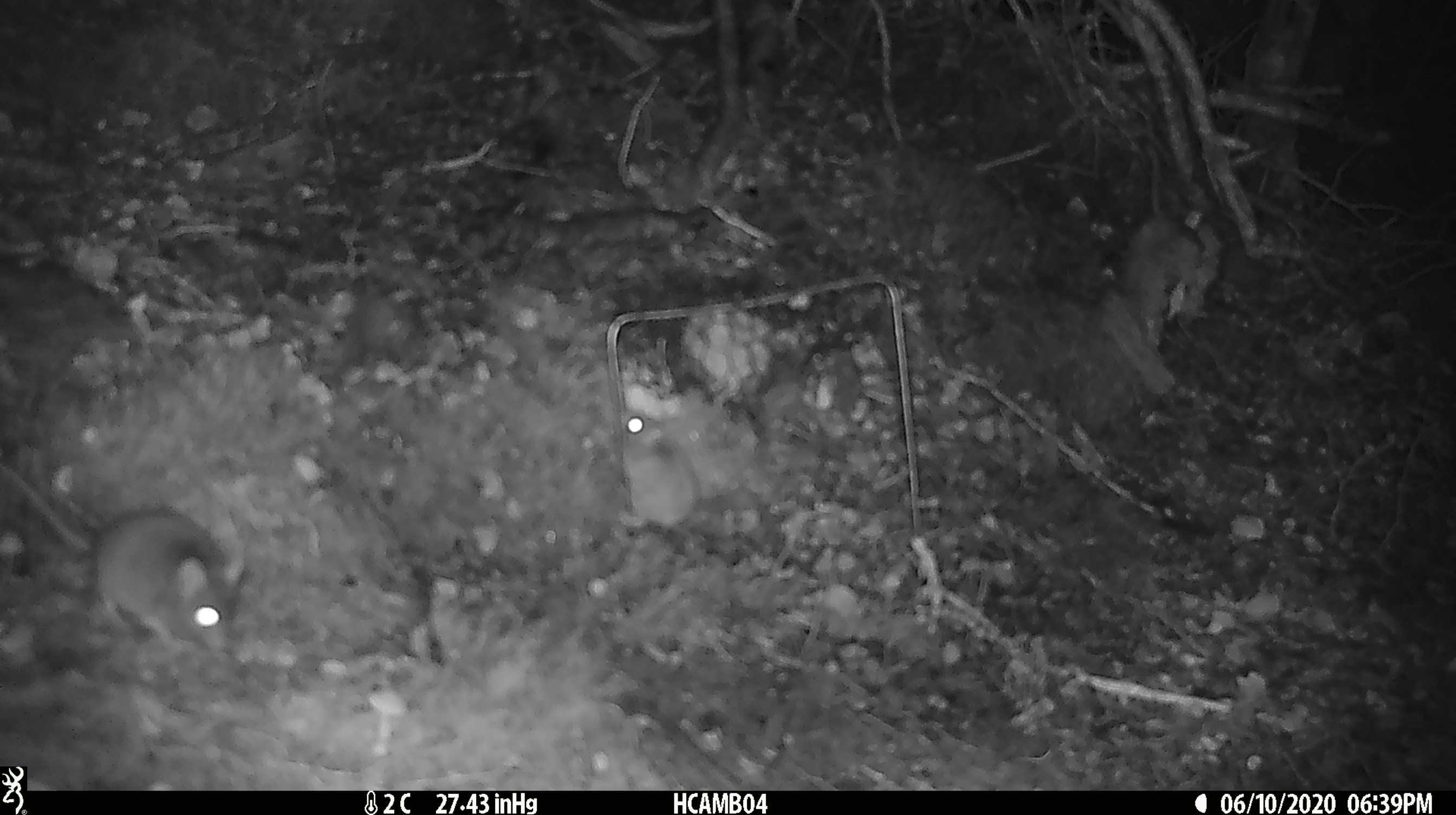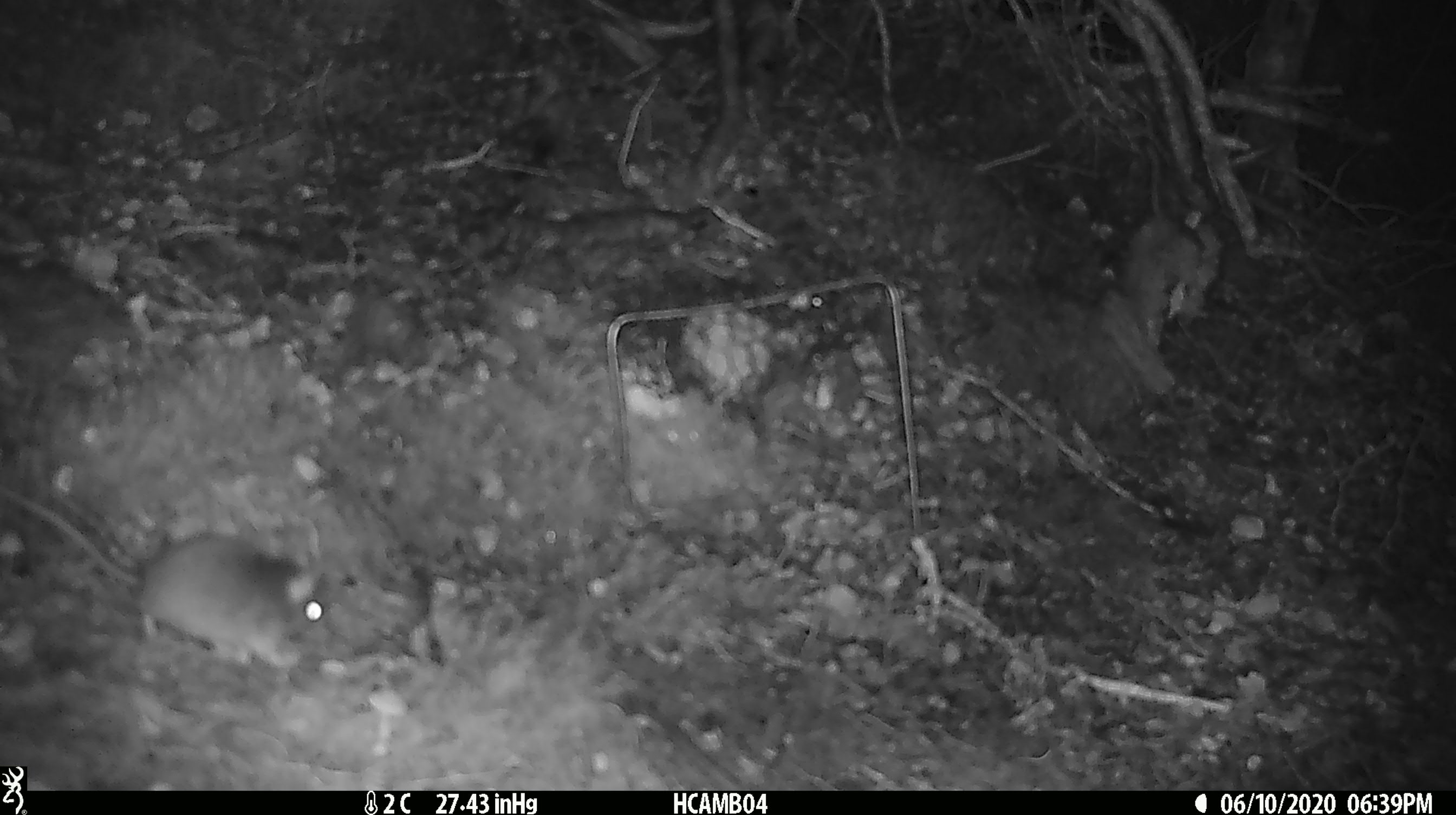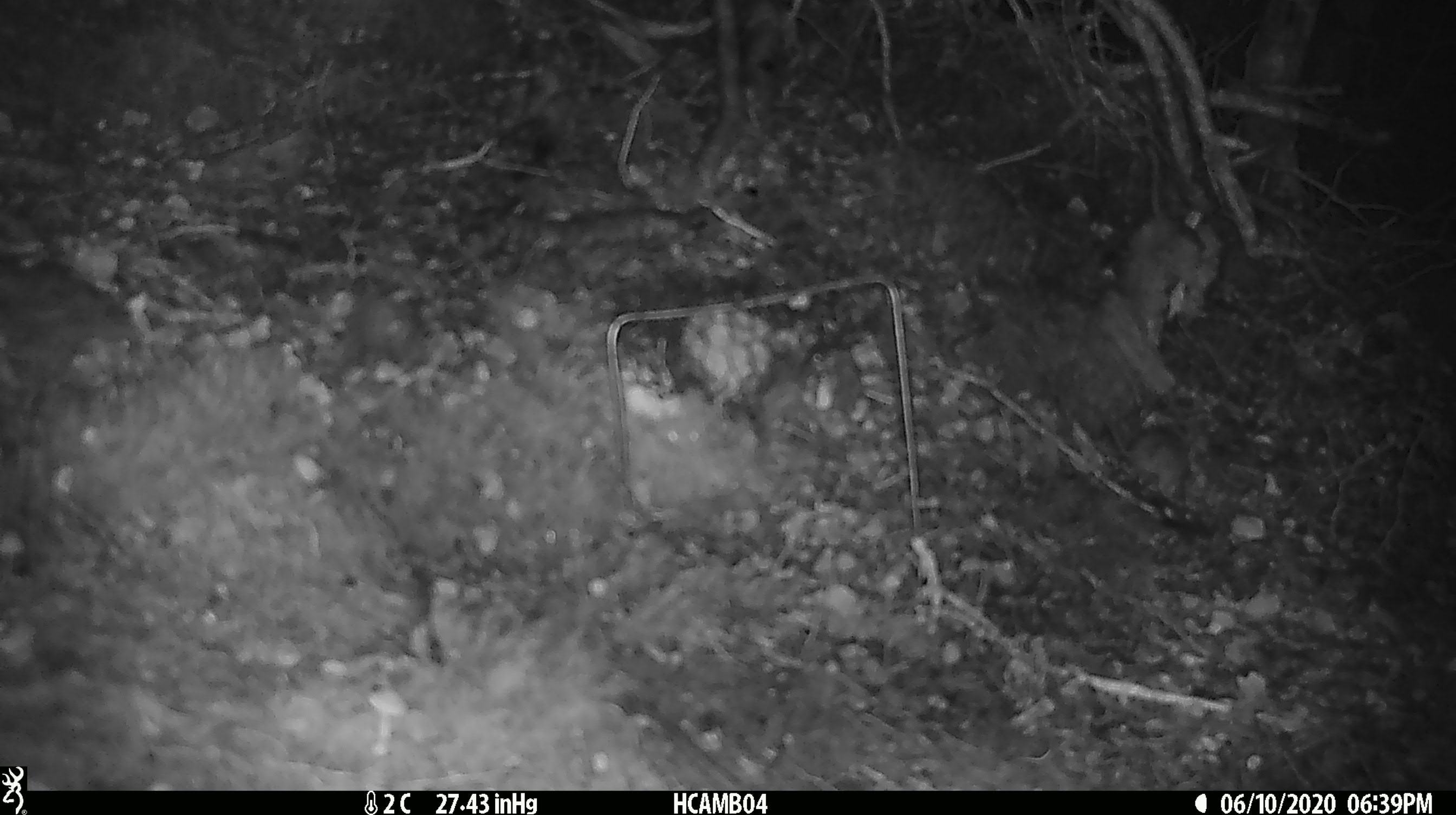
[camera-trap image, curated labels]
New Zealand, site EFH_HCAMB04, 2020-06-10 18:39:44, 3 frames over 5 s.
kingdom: Animalia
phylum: Chordata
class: Mammalia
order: Rodentia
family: Muridae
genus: Mus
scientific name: Mus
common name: mouse